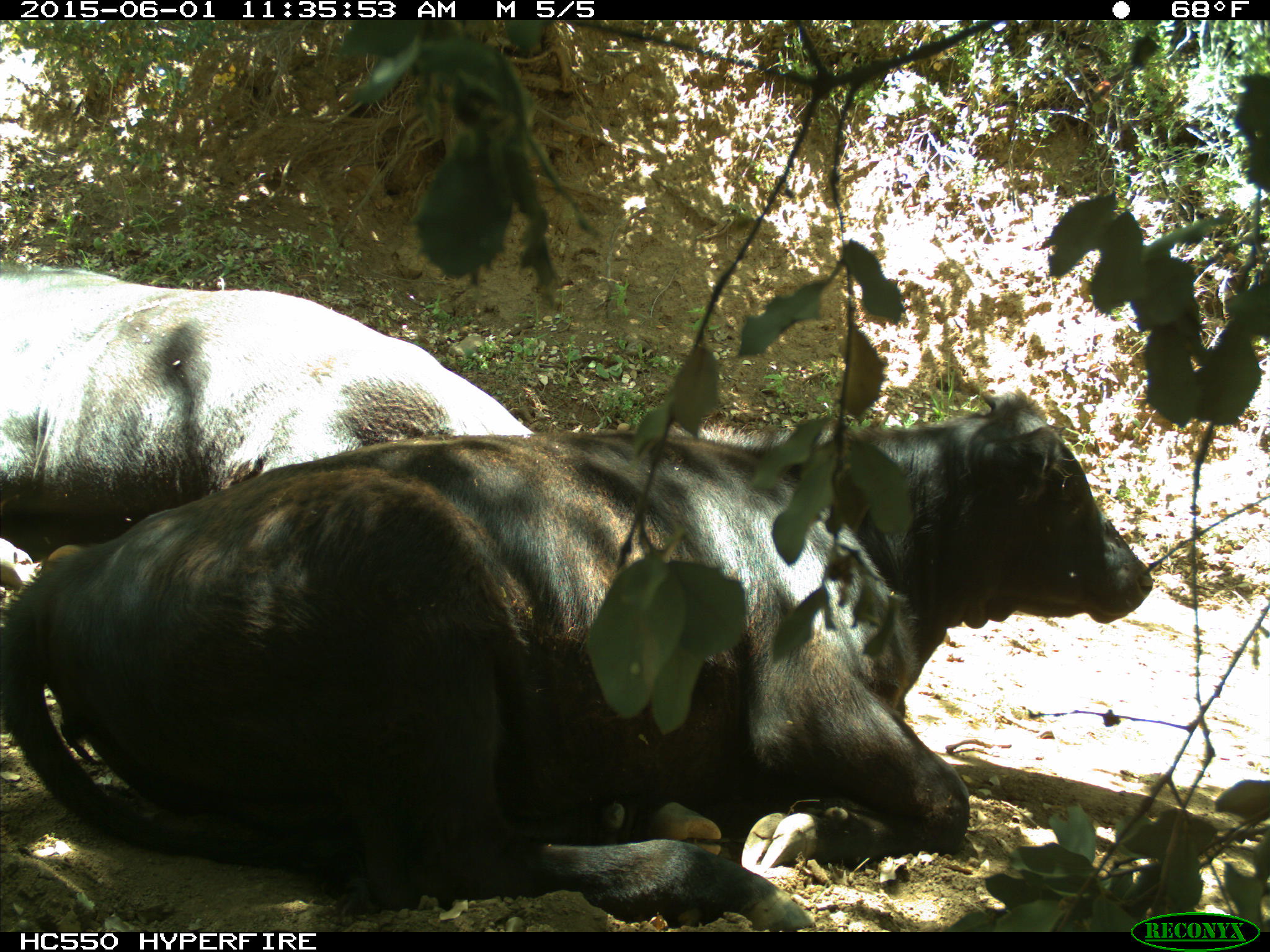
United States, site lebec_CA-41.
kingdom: Animalia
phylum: Chordata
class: Mammalia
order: Artiodactyla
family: Bovidae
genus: Bos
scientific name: Bos taurus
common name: domestic cow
Bos taurus (domestic cow).